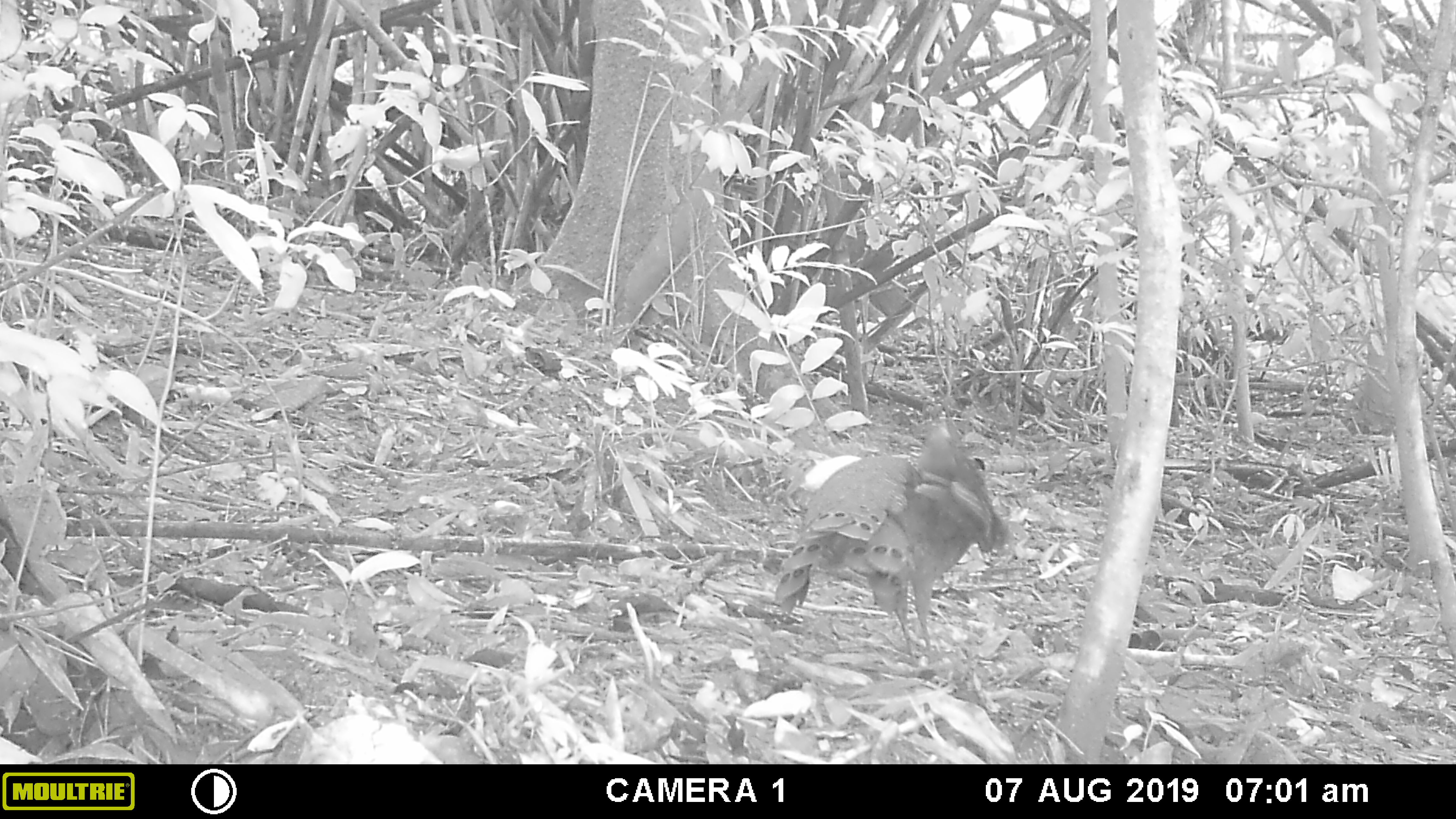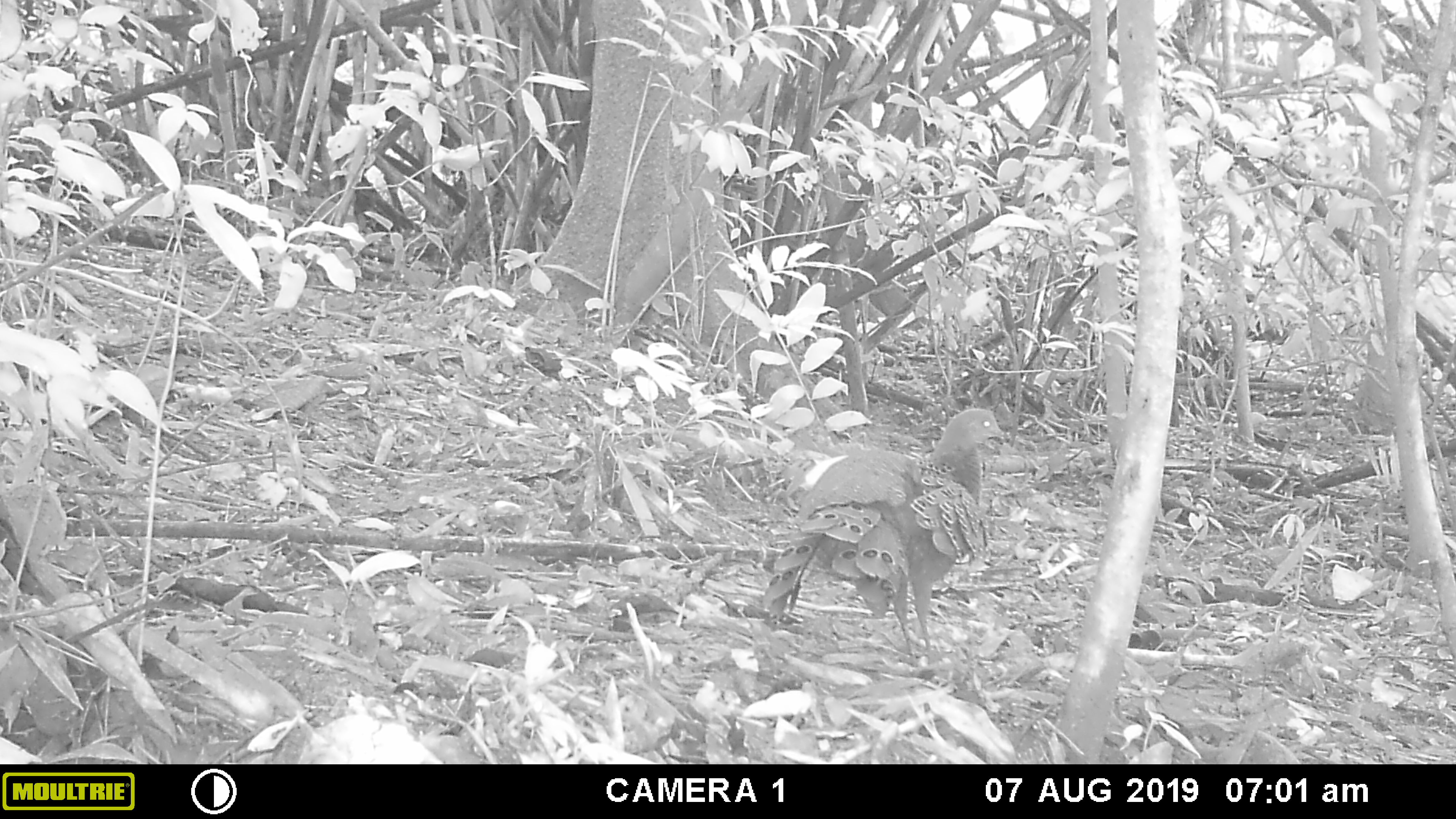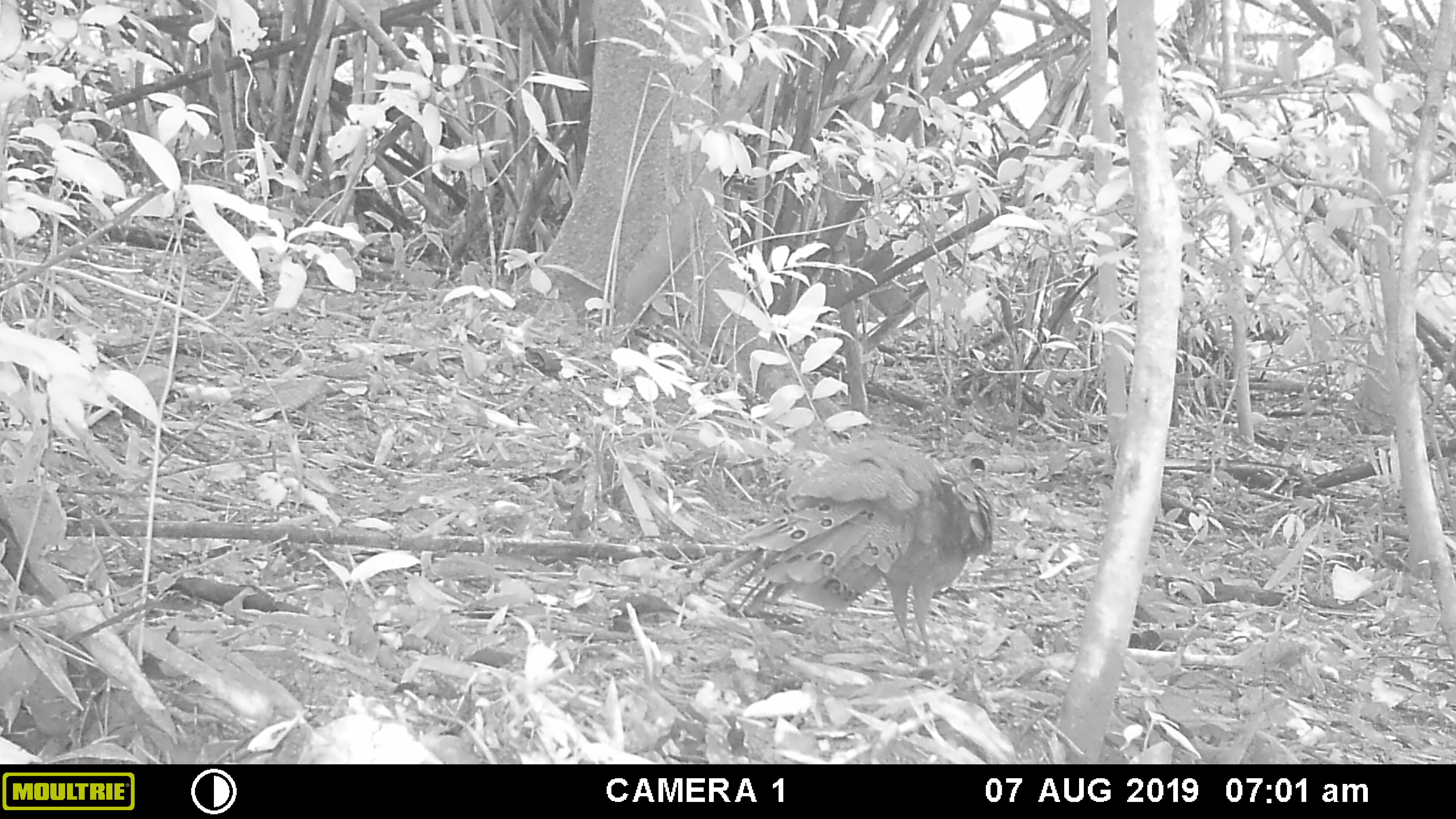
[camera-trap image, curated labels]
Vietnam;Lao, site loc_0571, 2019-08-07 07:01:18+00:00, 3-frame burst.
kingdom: Animalia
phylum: Chordata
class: Aves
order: Galliformes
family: Phasianidae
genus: Polyplectron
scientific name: Polyplectron bicalcaratum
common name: gray peacock-pheasant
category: grey peacock pheasant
Grey peacock pheasant (gray peacock-pheasant) (Polyplectron bicalcaratum). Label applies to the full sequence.